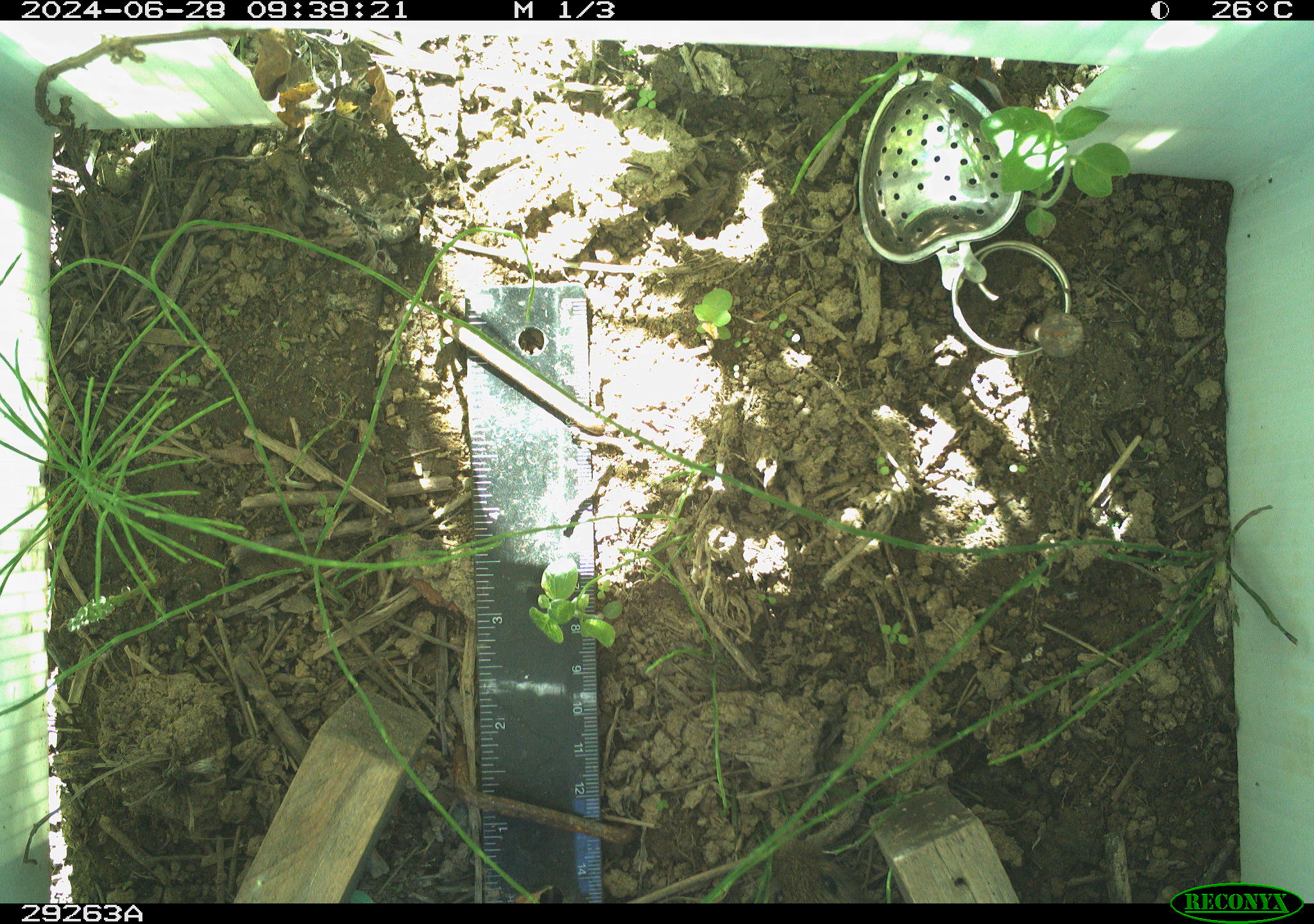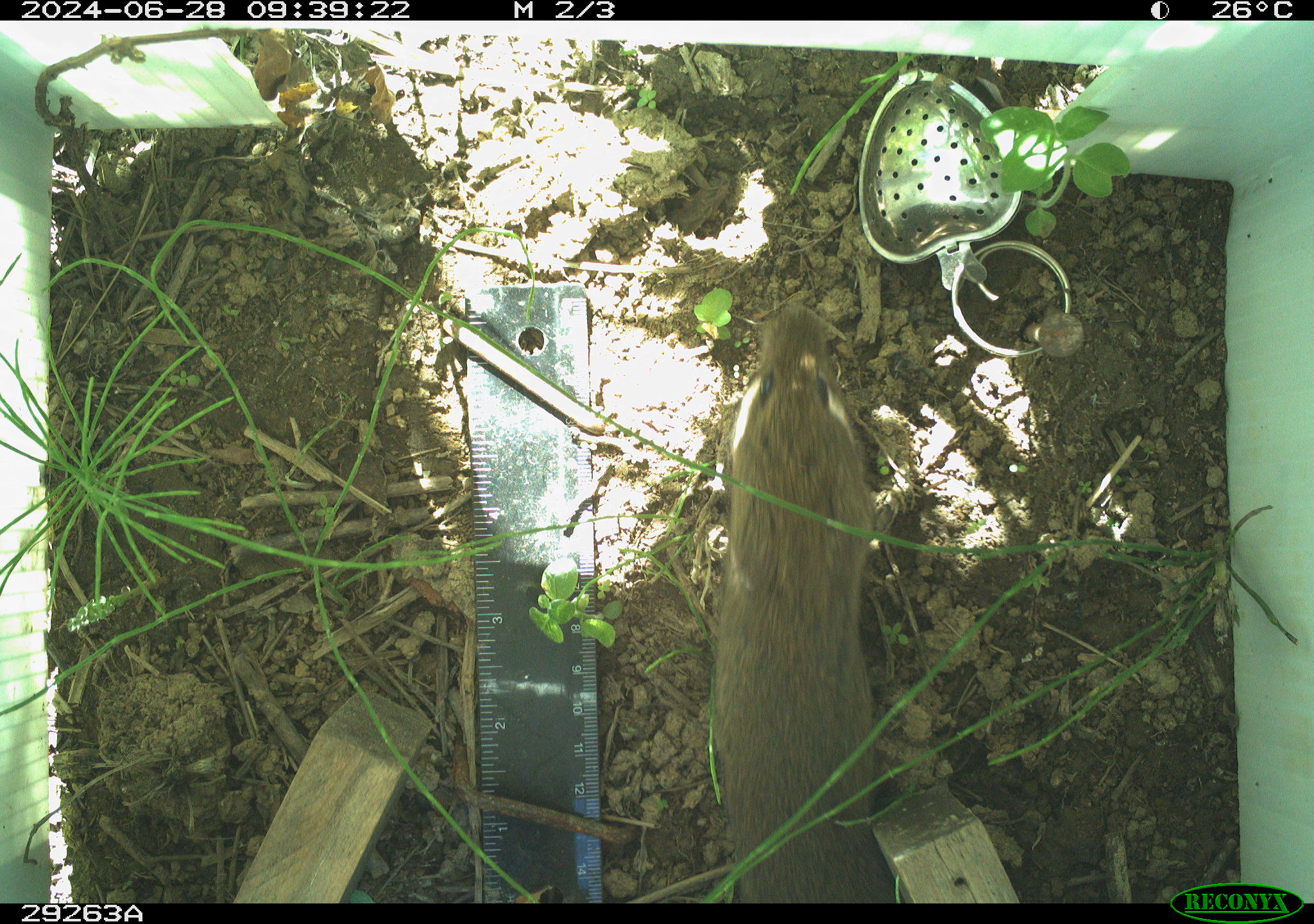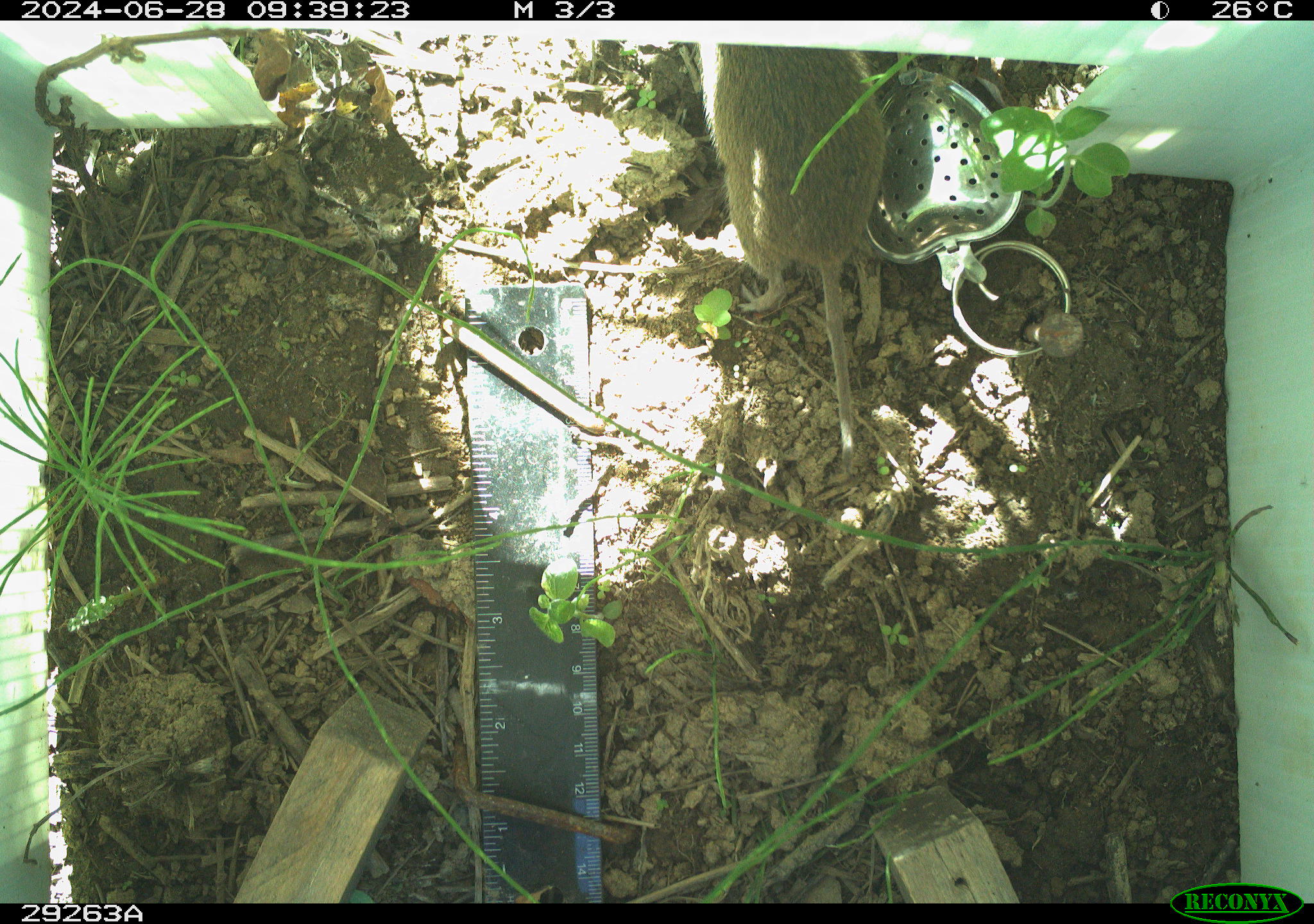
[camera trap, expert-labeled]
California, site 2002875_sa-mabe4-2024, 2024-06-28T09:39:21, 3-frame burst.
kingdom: Animalia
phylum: Chordata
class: Mammalia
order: Rodentia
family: Cricetidae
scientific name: Arvicolinae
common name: voles, lemmings, and muskrats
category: arvicolinae subfamily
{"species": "arvicolinae subfamily (voles, lemmings, and muskrats) (Arvicolinae)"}